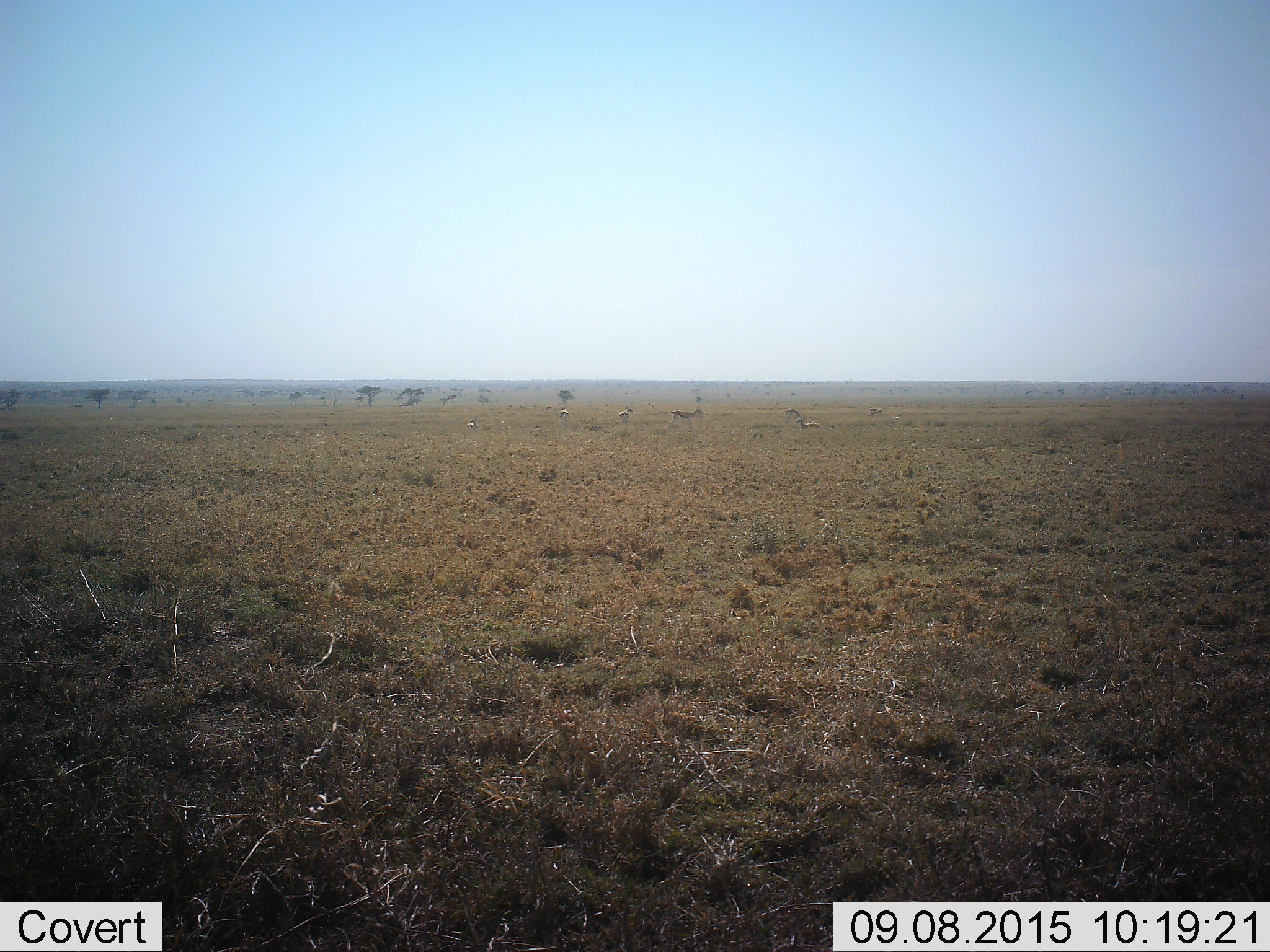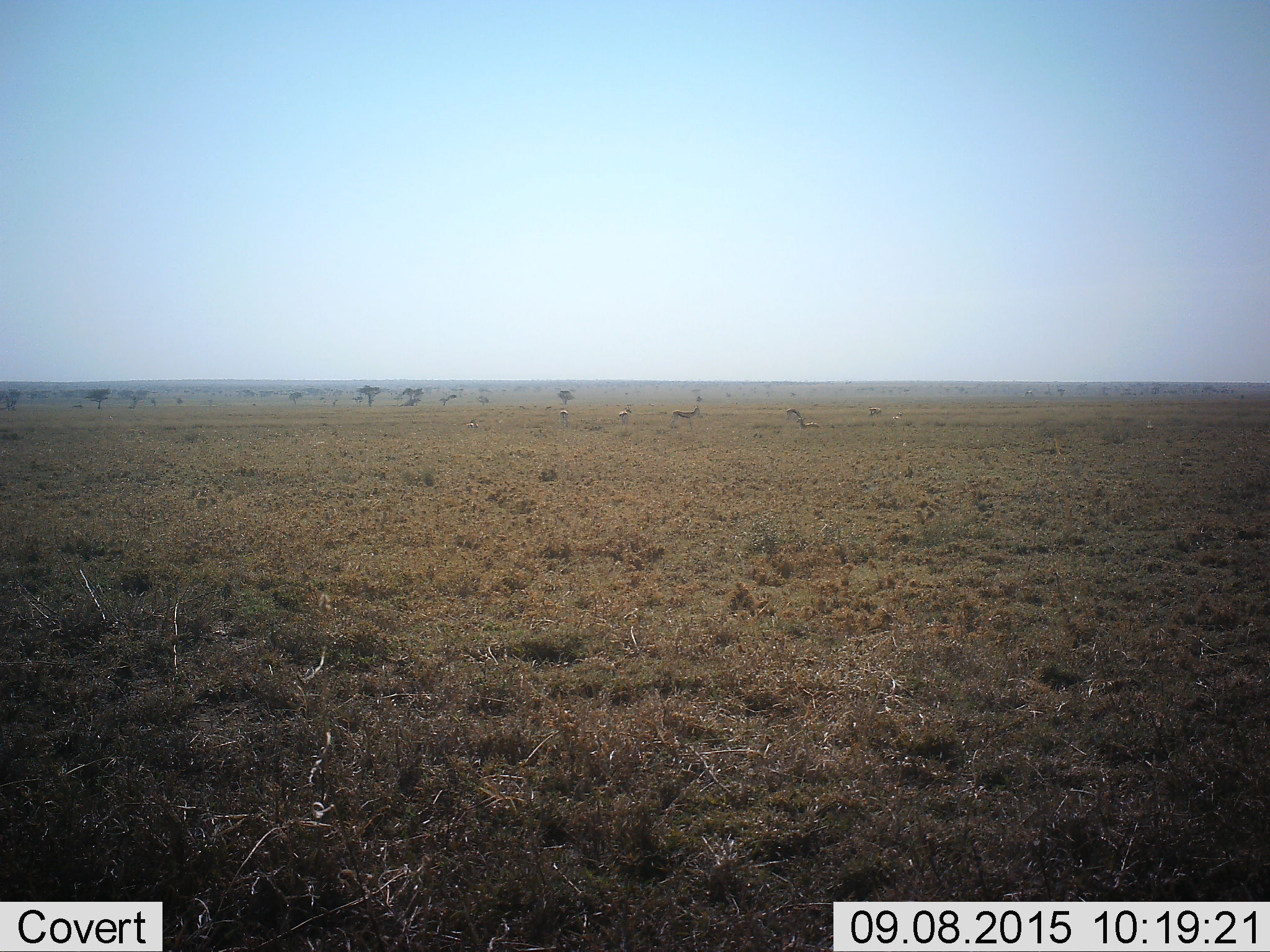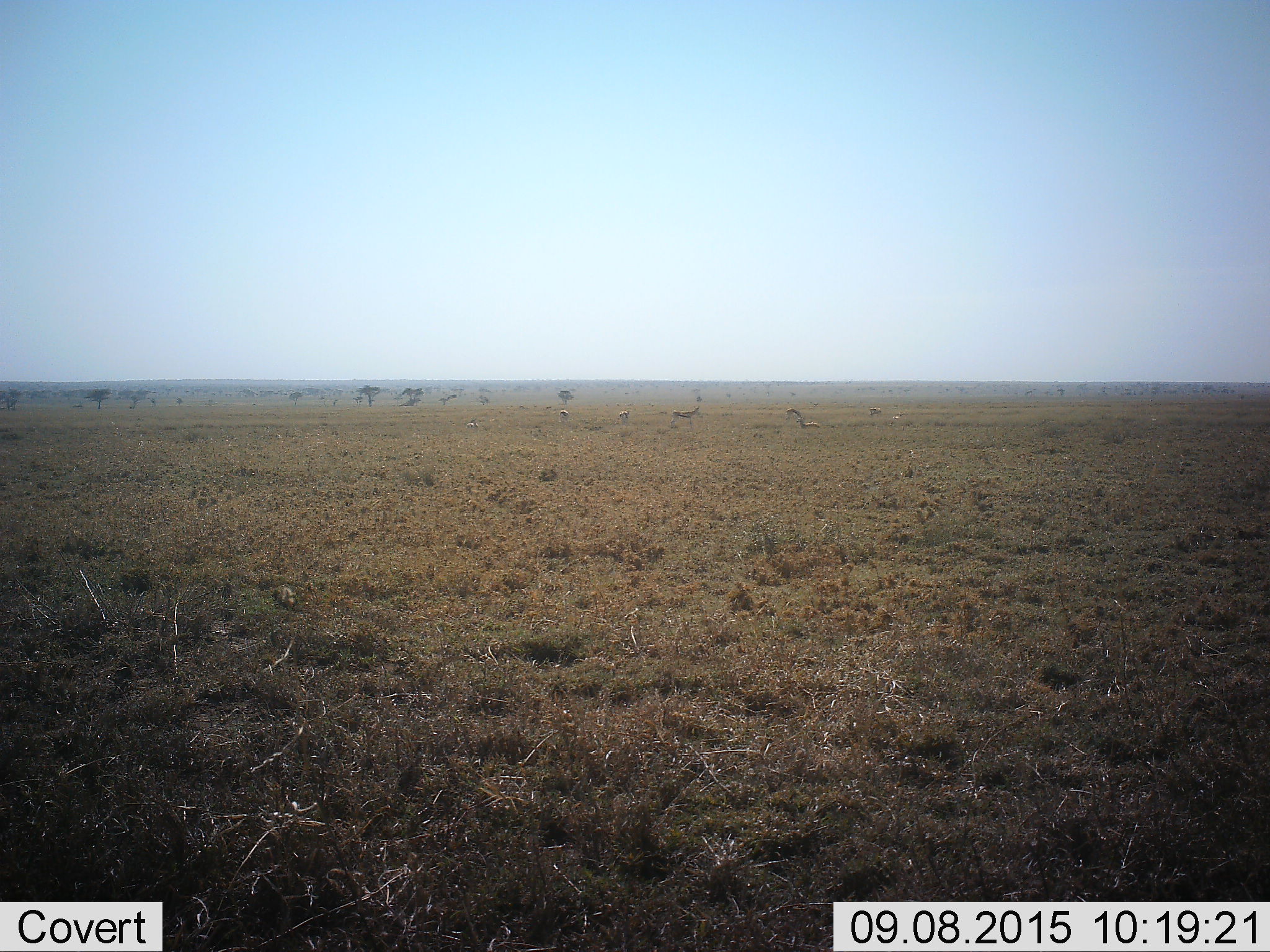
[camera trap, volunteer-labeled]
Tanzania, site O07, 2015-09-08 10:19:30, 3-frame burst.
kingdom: Animalia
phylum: Chordata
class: Mammalia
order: Artiodactyla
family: Bovidae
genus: Eudorcas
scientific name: Eudorcas thomsonii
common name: thomson's gazelle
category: gazellethomsons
Gazellethomsons (thomson's gazelle) (Eudorcas thomsonii), count 9. Behavior (volunteer vote fractions): standing 88%, resting 88%, moving 0%, interacting 0%. Young present (vote fraction): 12%. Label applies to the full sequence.